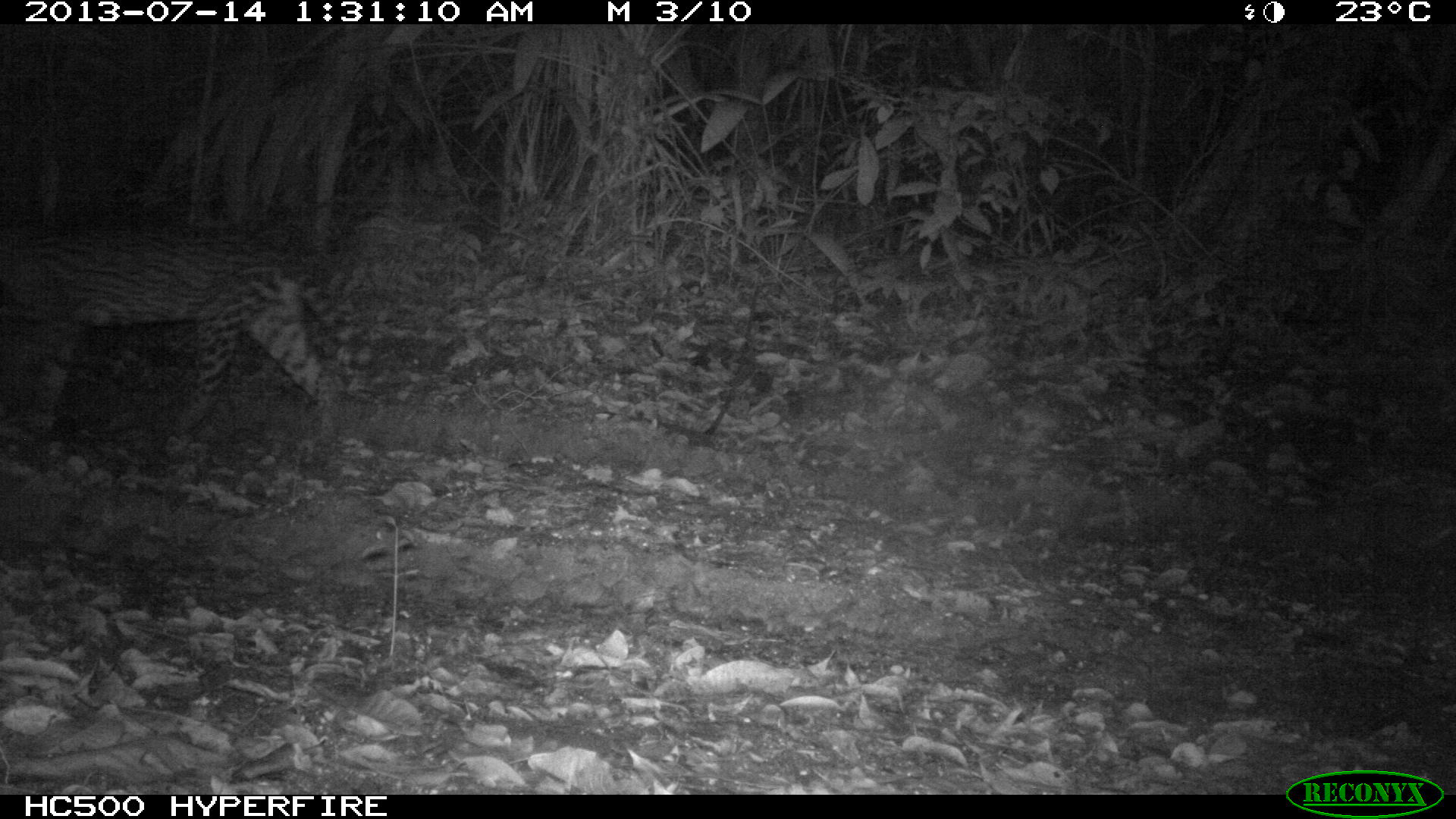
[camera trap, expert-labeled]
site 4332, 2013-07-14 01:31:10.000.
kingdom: Animalia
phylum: Chordata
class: Mammalia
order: Carnivora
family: Felidae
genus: Leopardus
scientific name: Leopardus pardalis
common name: ocelot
Leopardus pardalis (ocelot), count 1, sex male.